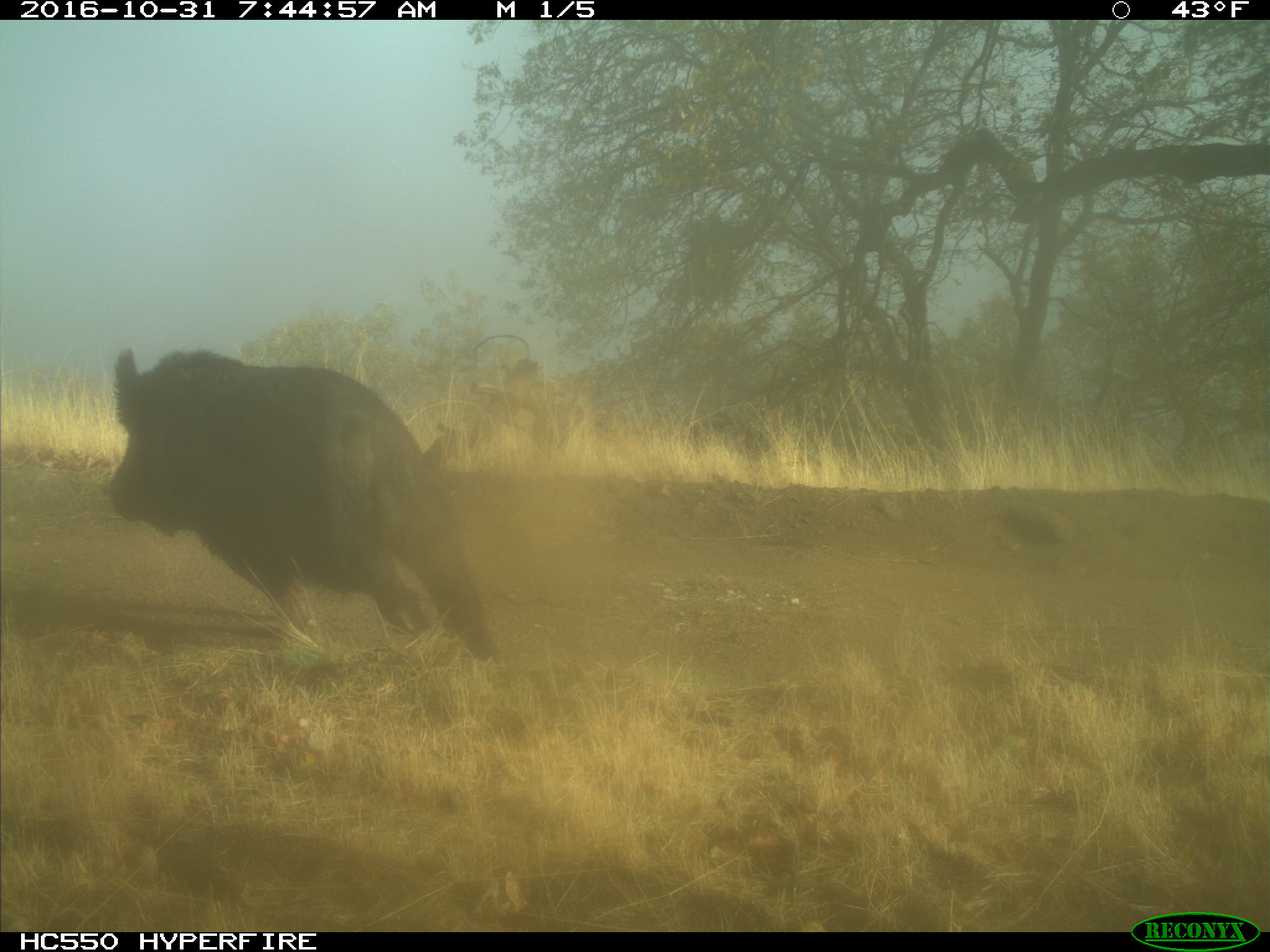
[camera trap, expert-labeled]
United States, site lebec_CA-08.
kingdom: Animalia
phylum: Chordata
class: Mammalia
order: Artiodactyla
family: Suidae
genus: Sus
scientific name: Sus scrofa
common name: wild boar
Sus scrofa (wild boar).